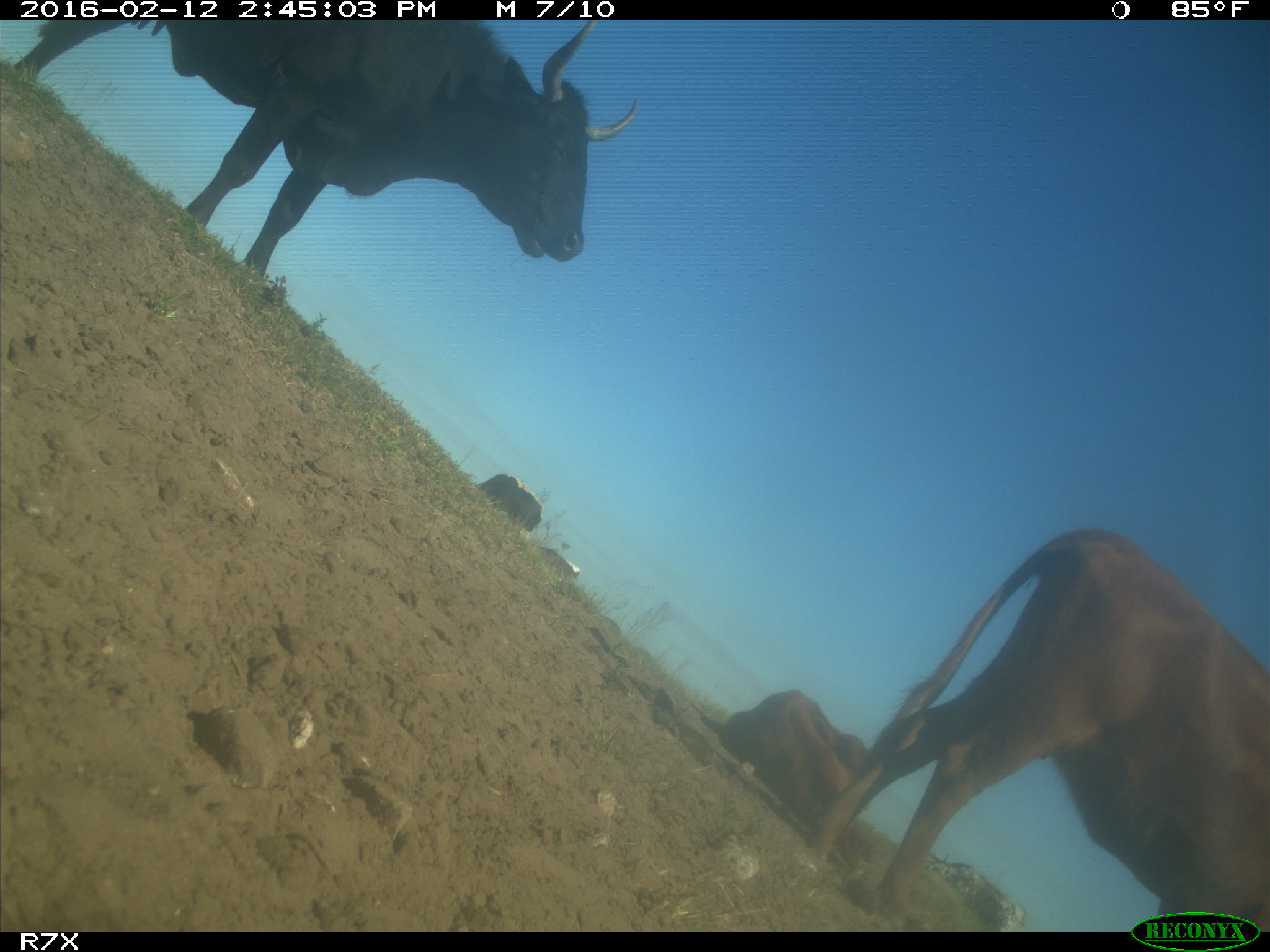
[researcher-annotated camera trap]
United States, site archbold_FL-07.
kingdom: Animalia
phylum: Chordata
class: Mammalia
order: Artiodactyla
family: Bovidae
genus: Bos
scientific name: Bos taurus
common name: domestic cow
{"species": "Bos taurus (domestic cow)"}